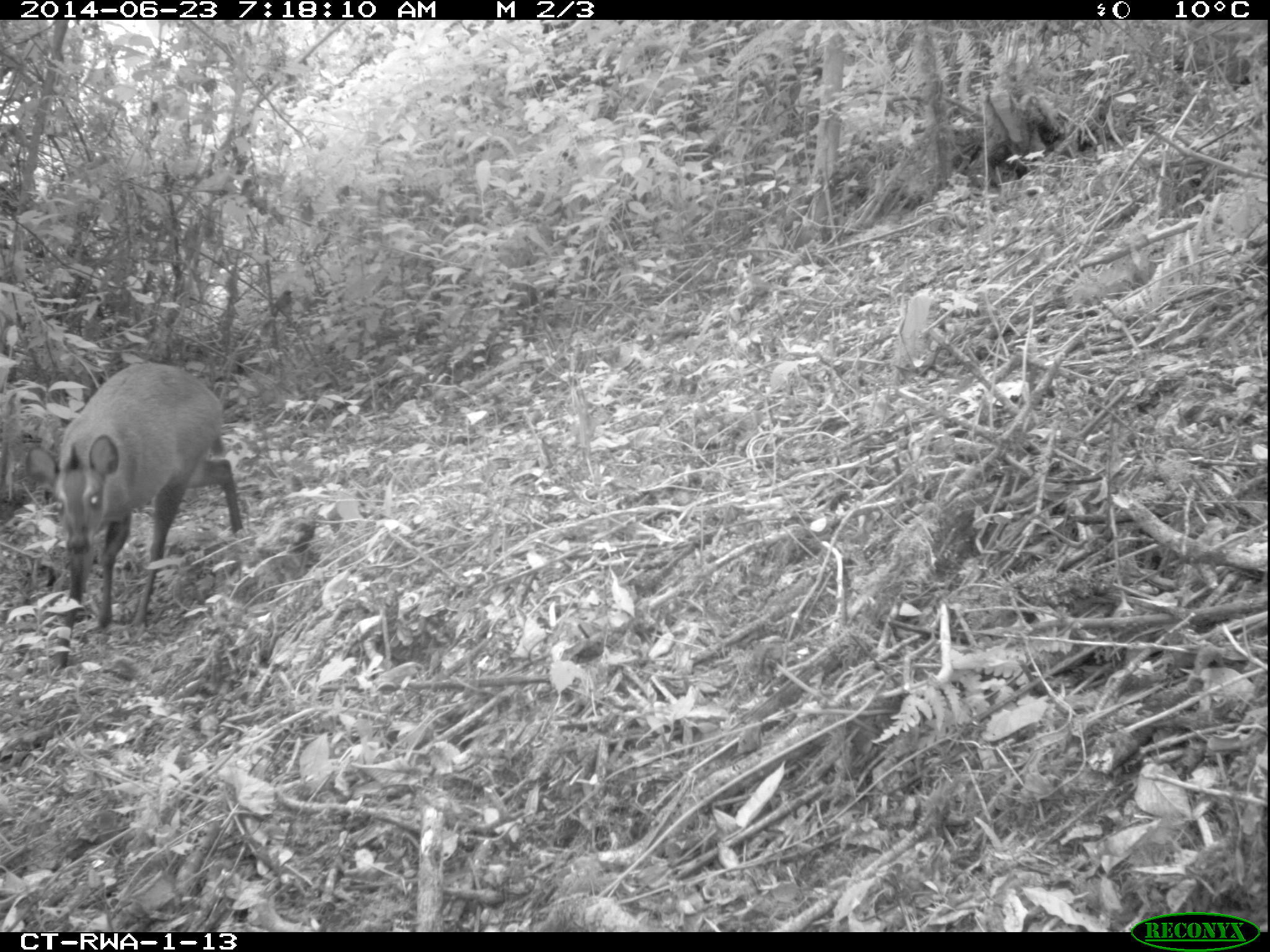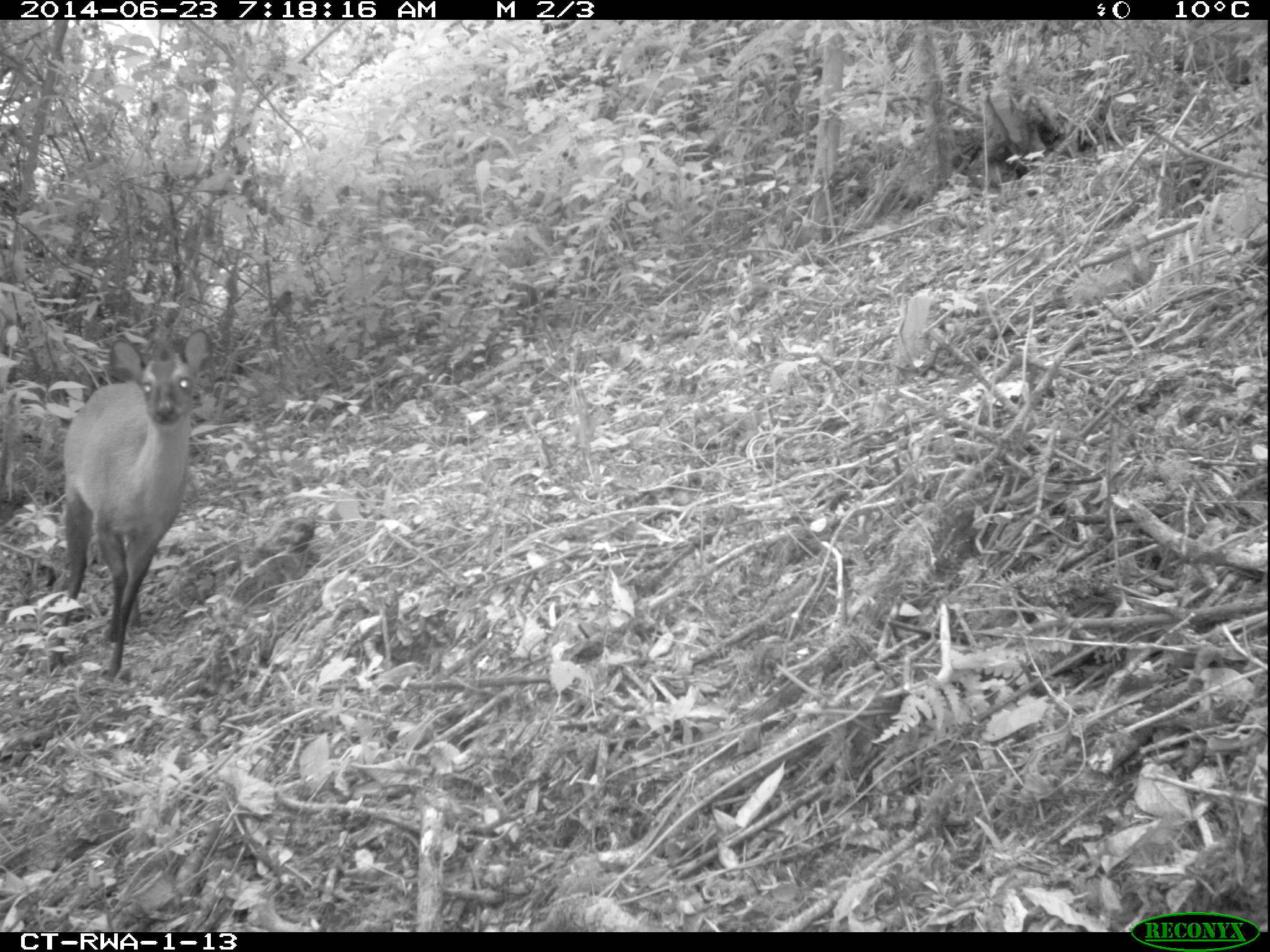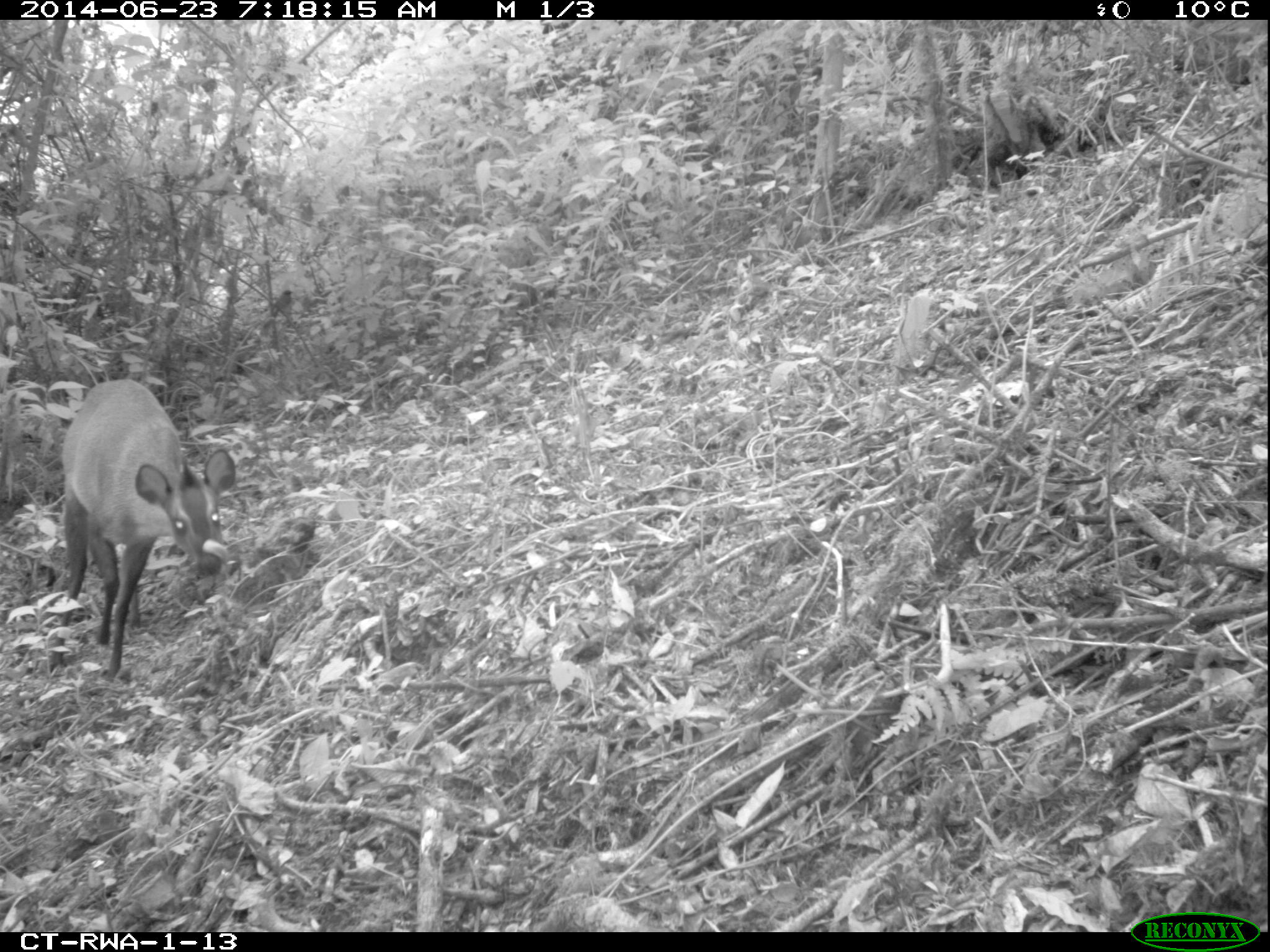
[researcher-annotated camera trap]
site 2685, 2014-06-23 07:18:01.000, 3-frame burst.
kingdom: Animalia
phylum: Chordata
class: Mammalia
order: Artiodactyla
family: Bovidae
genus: Cephalophus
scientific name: Cephalophus nigrifrons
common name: black-fronted duiker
Cephalophus nigrifrons (black-fronted duiker), count 1.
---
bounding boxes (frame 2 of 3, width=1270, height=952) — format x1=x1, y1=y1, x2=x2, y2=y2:
cephalophus nigrifrons: x1=49, y1=328, x2=211, y2=682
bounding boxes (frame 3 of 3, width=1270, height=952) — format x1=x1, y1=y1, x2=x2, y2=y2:
cephalophus nigrifrons: x1=51, y1=379, x2=236, y2=678